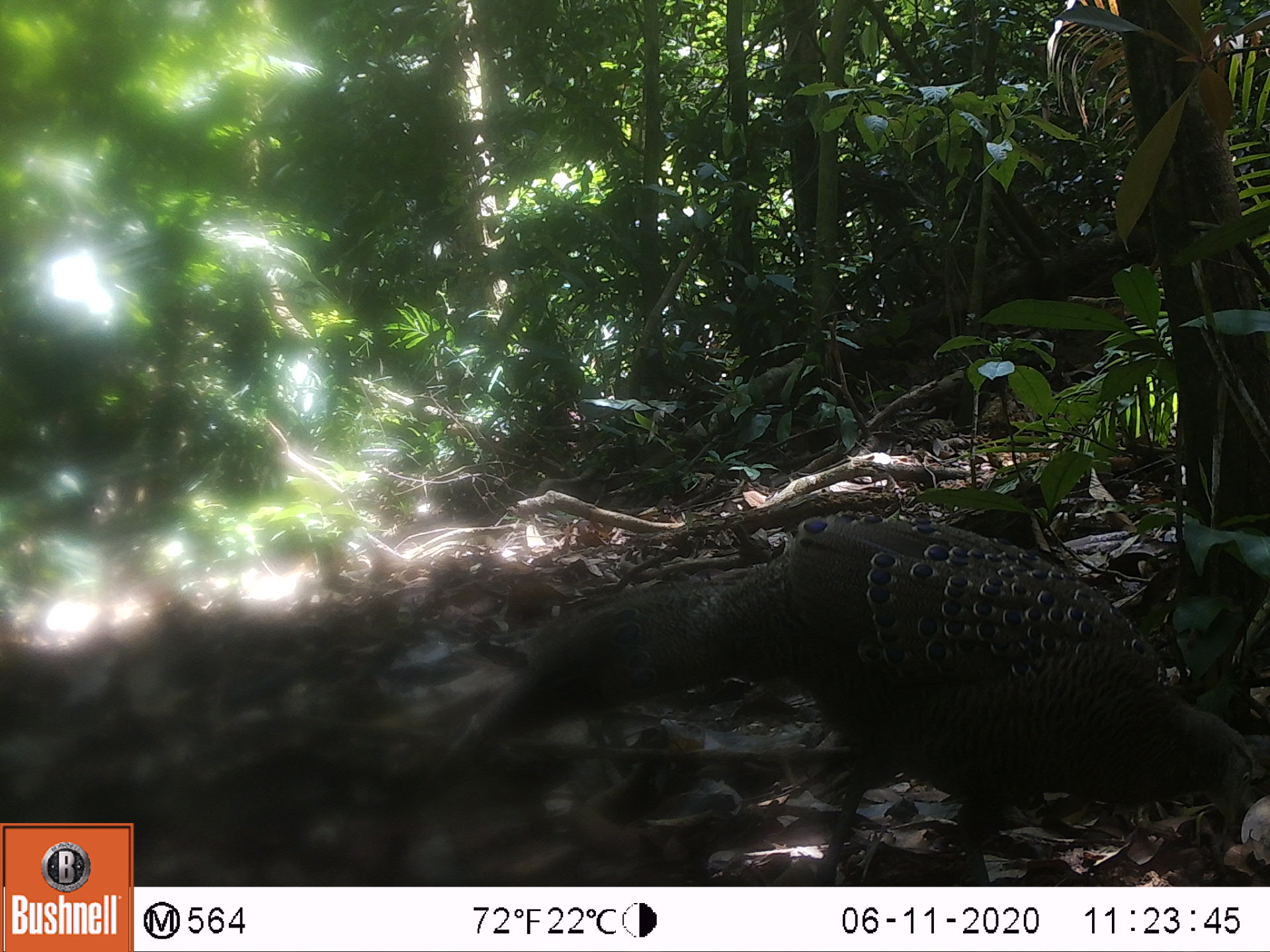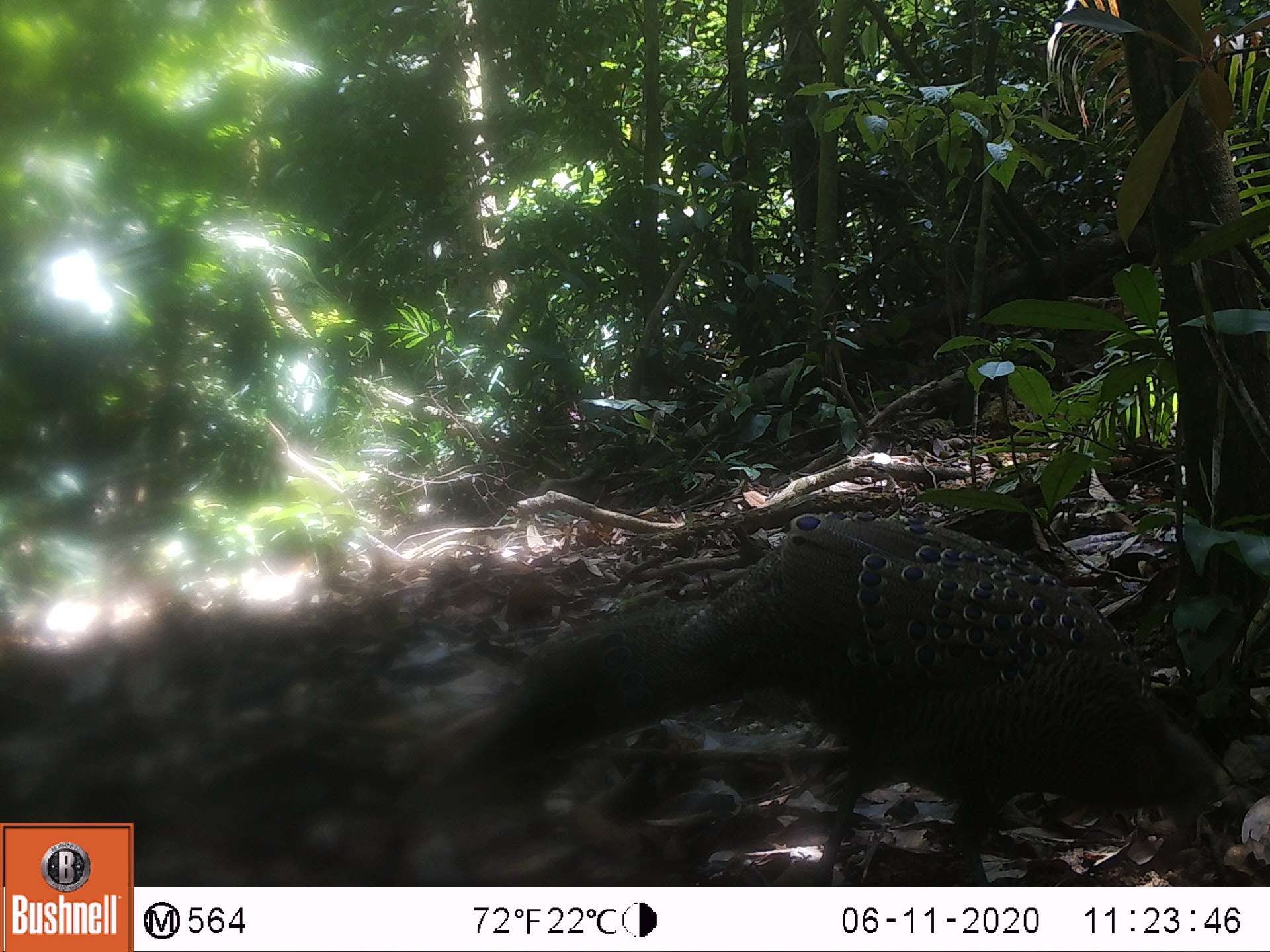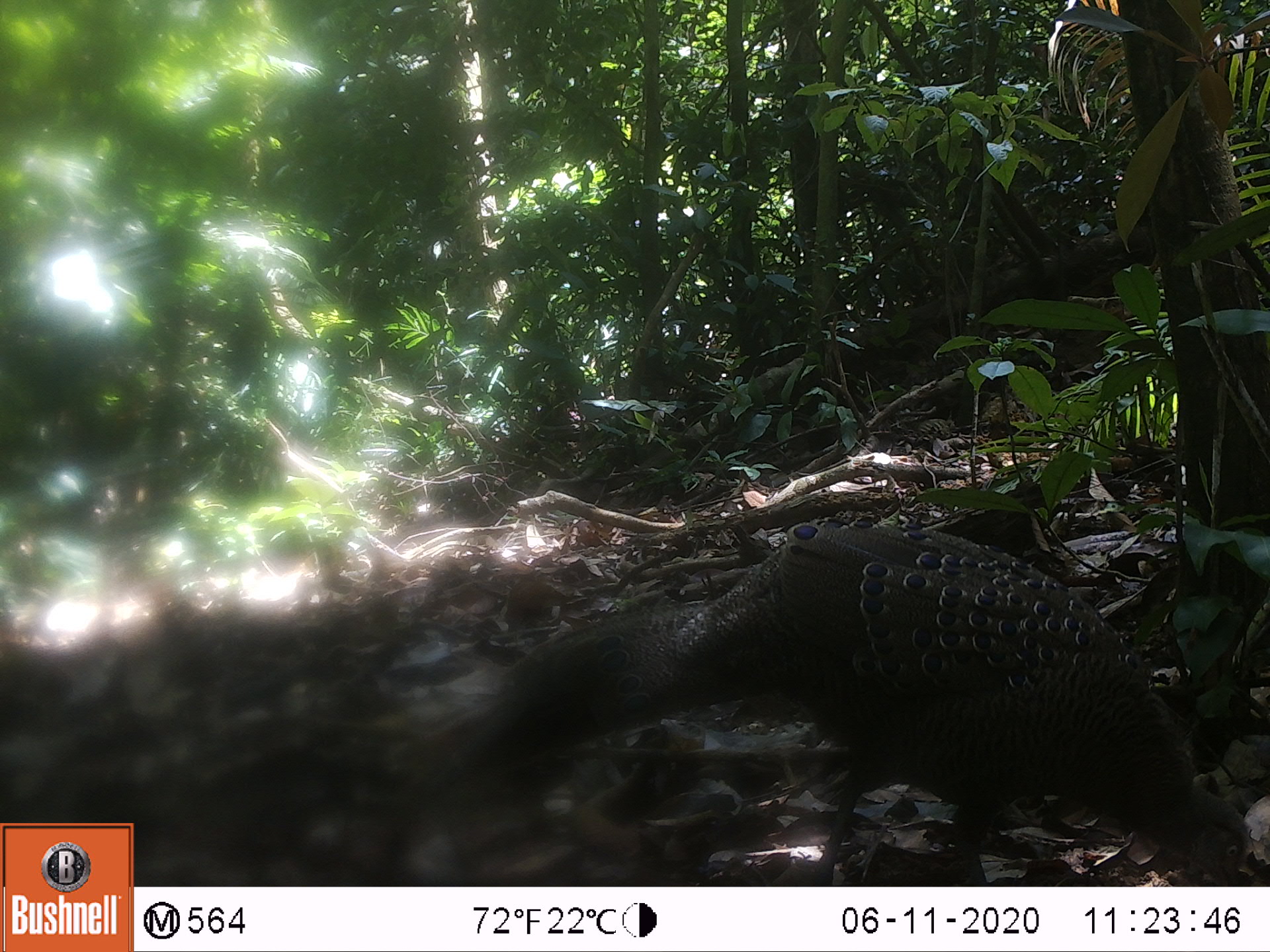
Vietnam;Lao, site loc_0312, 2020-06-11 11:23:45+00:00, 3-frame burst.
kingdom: Animalia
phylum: Chordata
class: Aves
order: Galliformes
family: Phasianidae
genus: Polyplectron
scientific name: Polyplectron bicalcaratum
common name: gray peacock-pheasant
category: grey peacock pheasant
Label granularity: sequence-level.